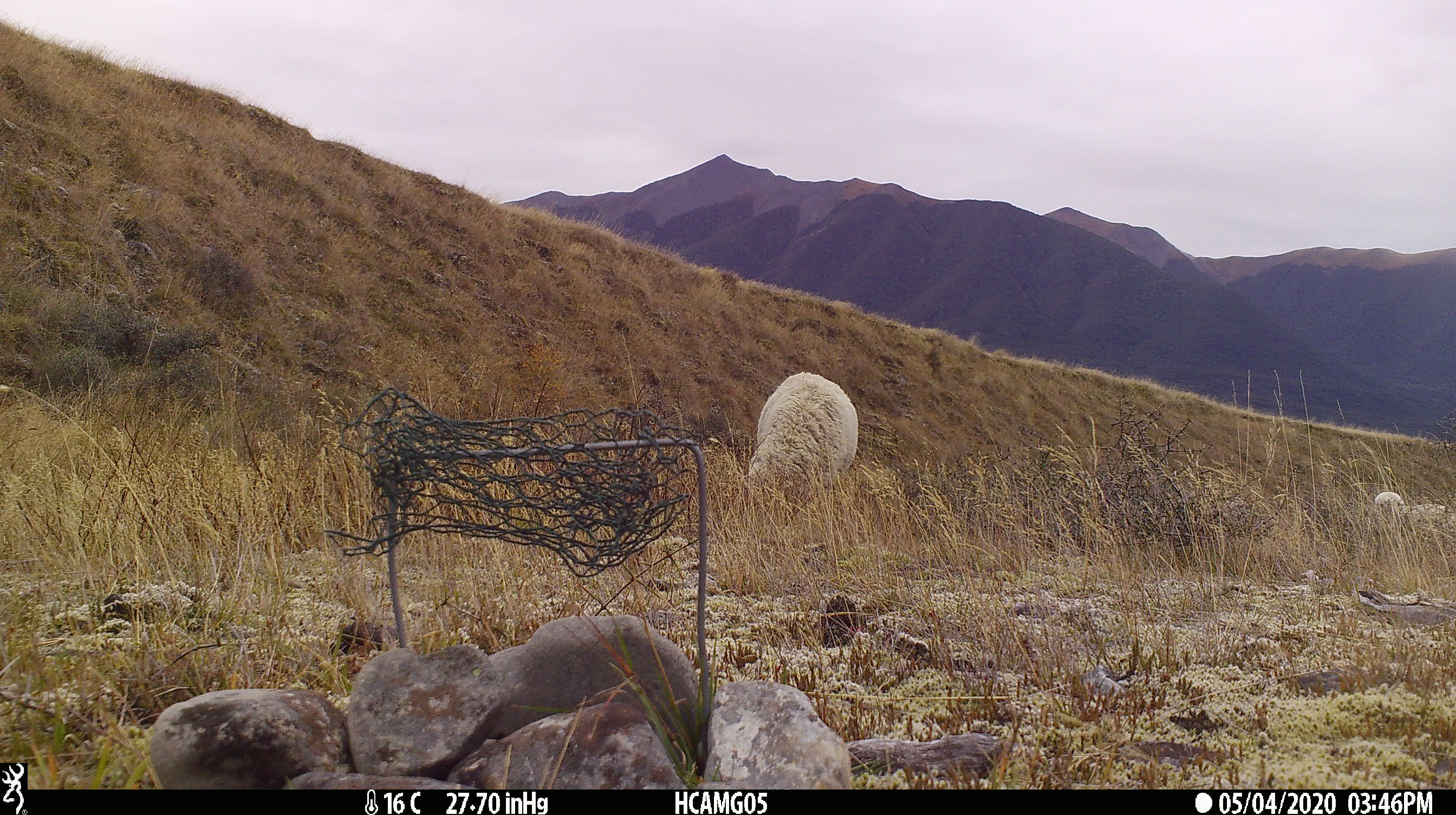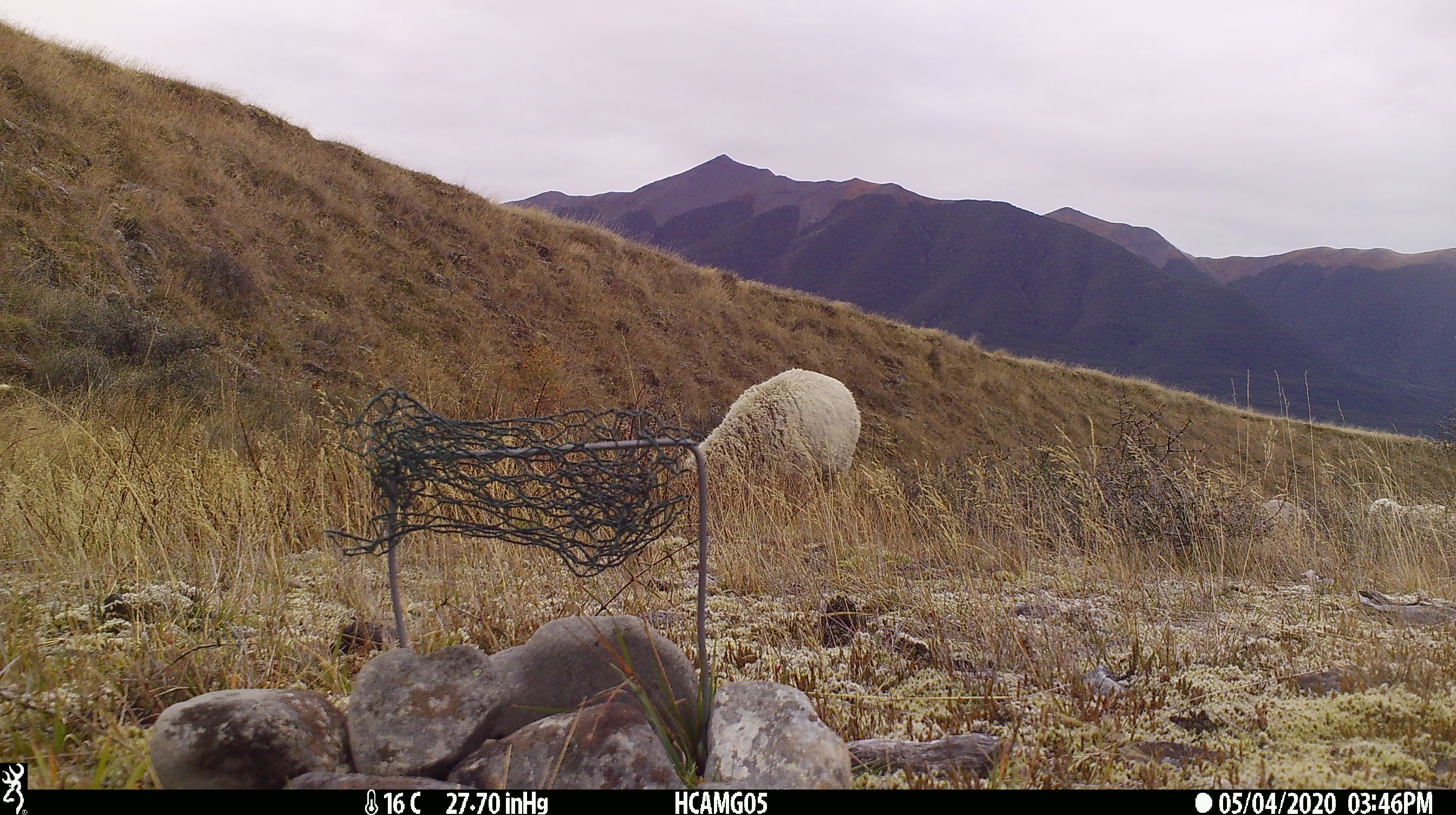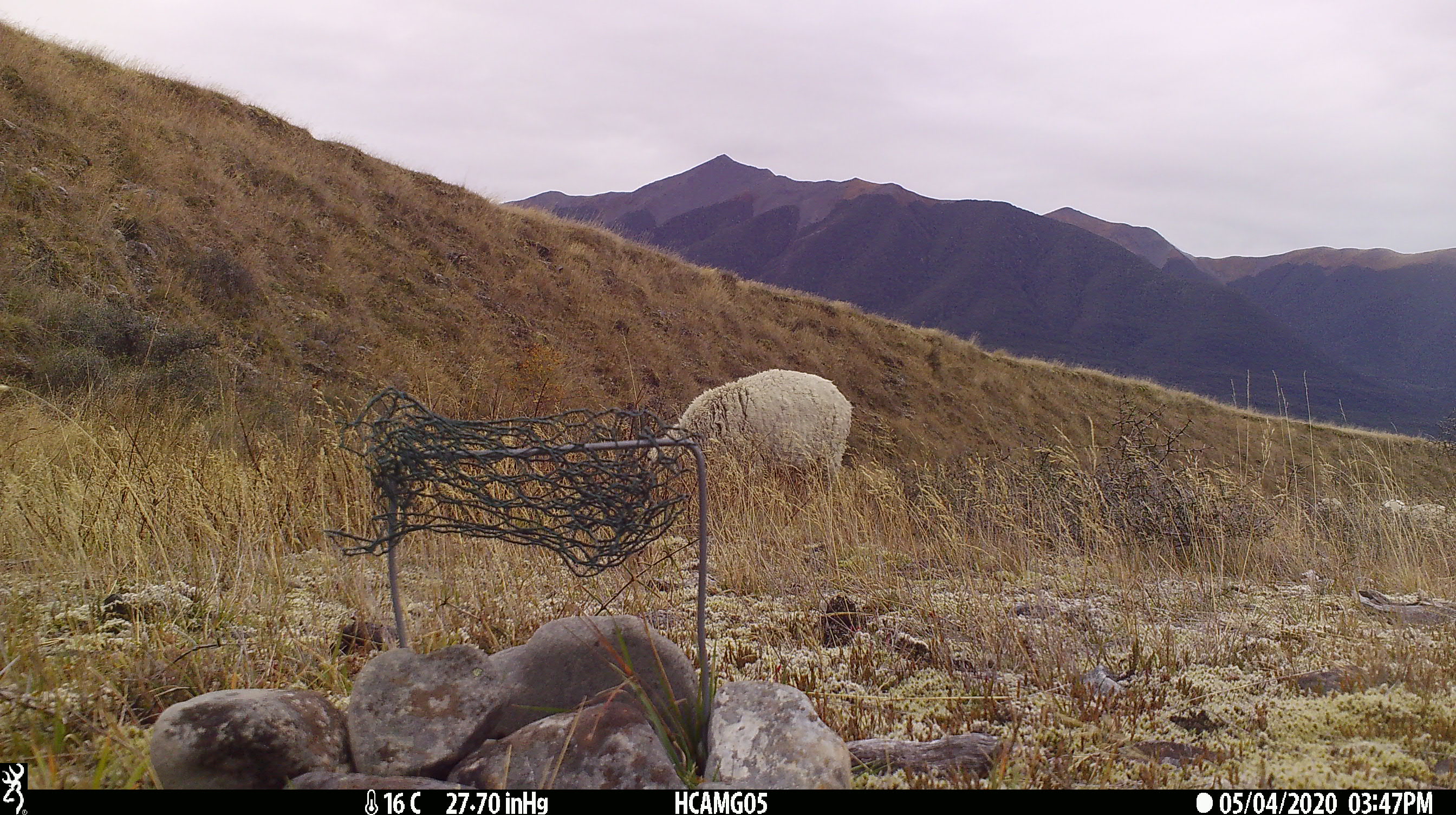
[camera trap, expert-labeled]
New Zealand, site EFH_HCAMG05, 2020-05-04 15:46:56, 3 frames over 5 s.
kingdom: Animalia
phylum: Chordata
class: Mammalia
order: Artiodactyla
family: Bovidae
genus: Ovis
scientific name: Ovis aries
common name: domestic sheep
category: sheep